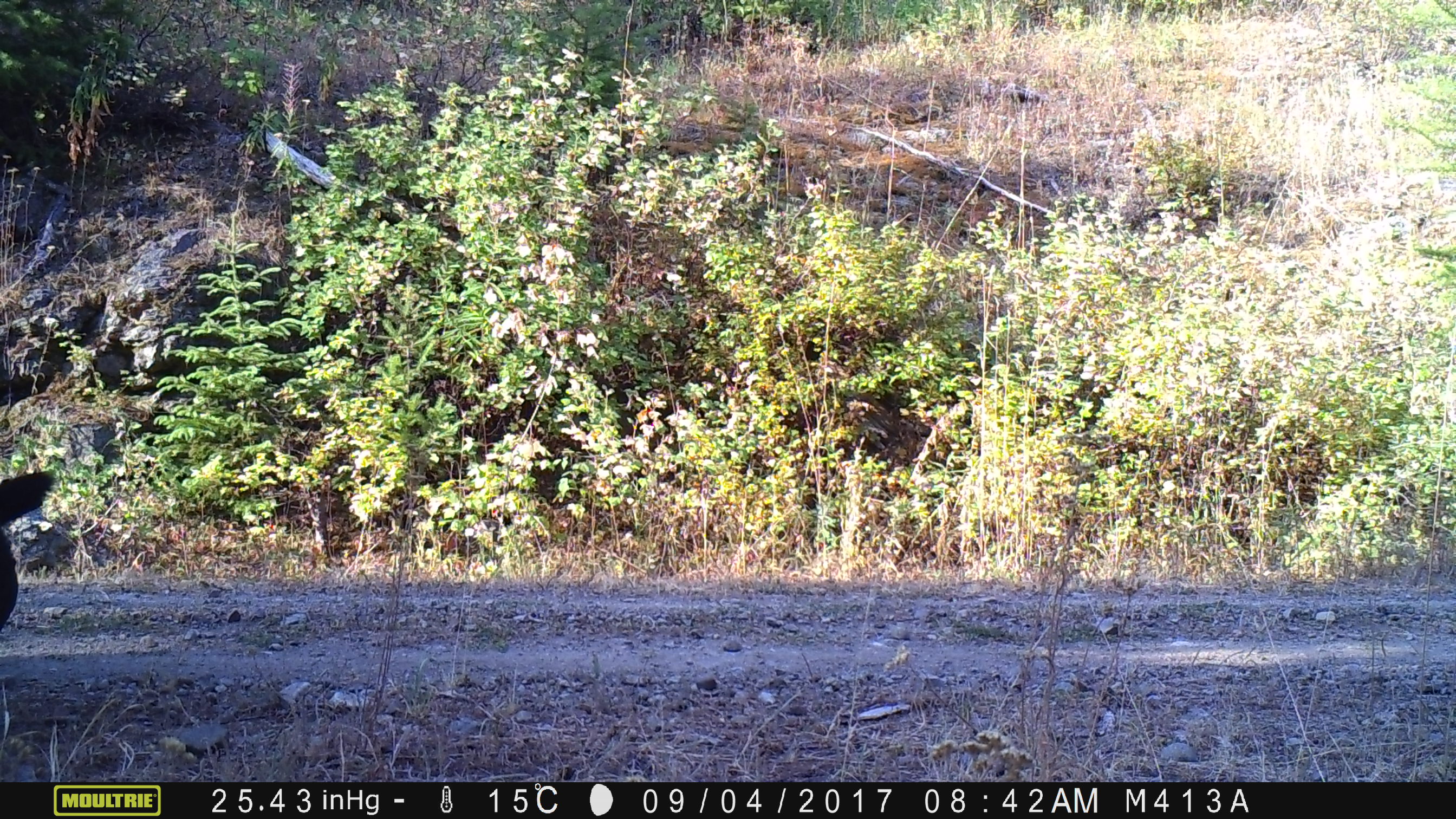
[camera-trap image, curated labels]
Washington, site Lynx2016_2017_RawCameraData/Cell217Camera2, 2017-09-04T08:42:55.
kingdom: Animalia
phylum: Chordata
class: Mammalia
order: Artiodactyla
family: Bovidae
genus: Bos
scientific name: Bos taurus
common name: domestic cattle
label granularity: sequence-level